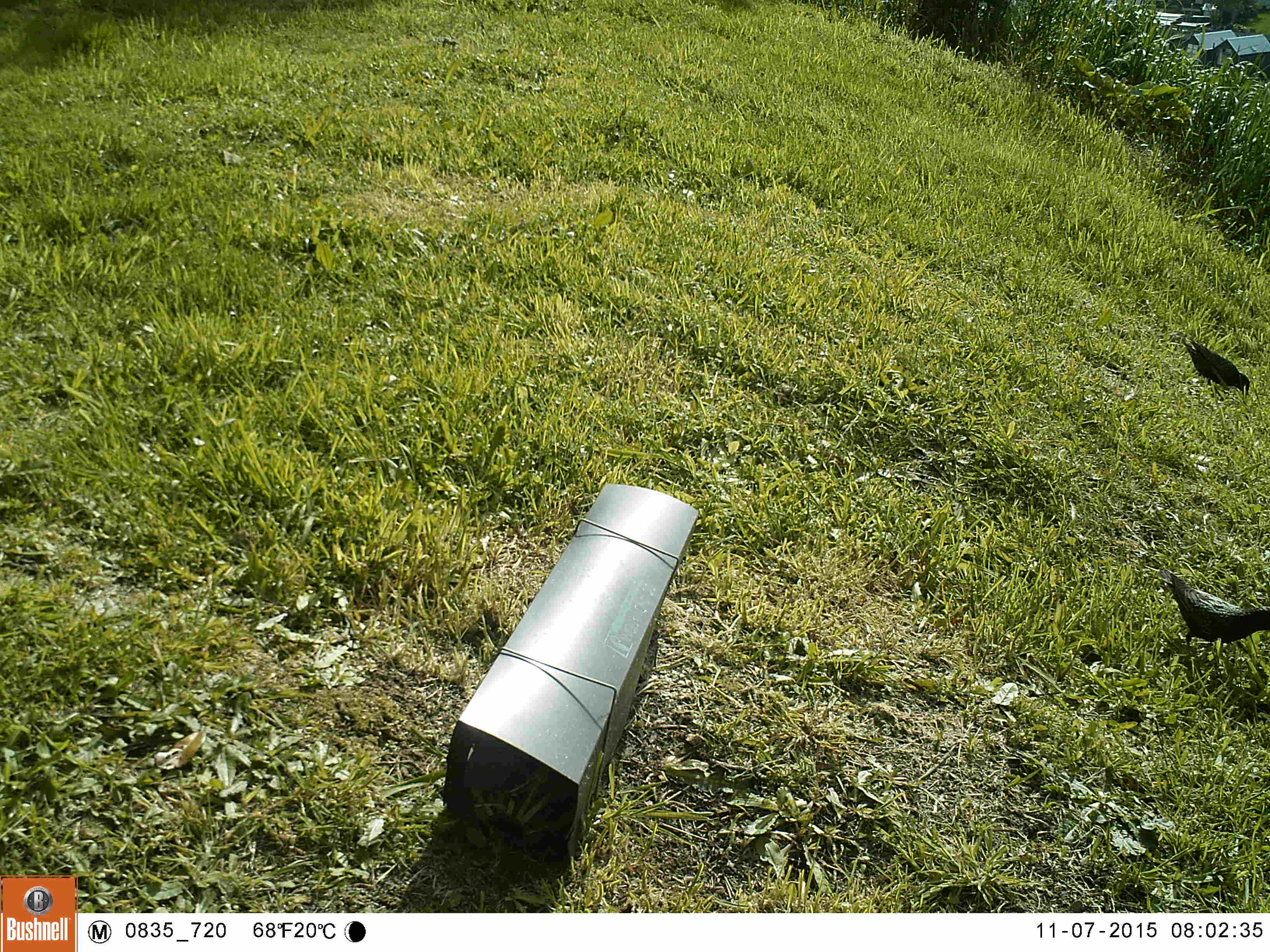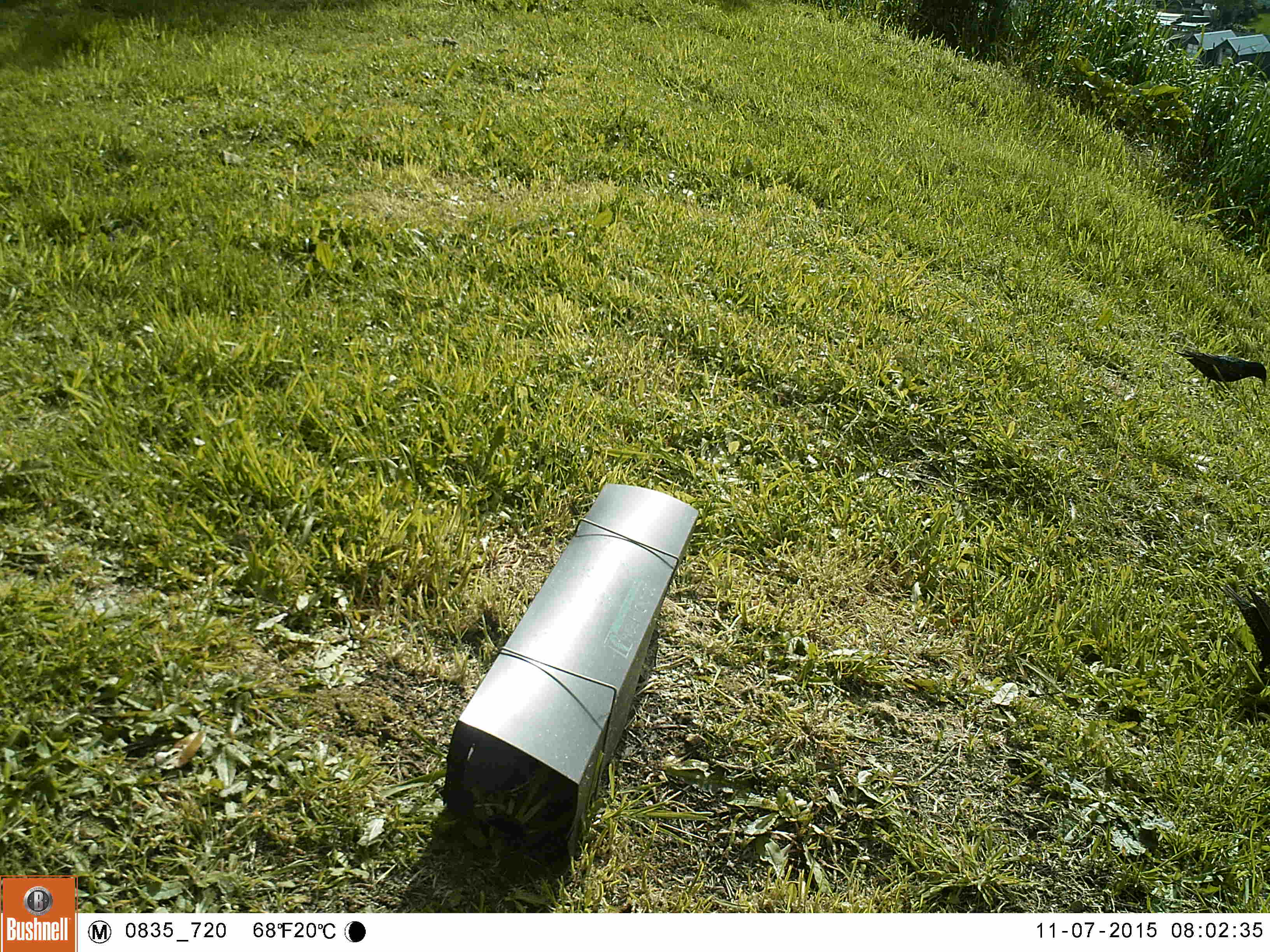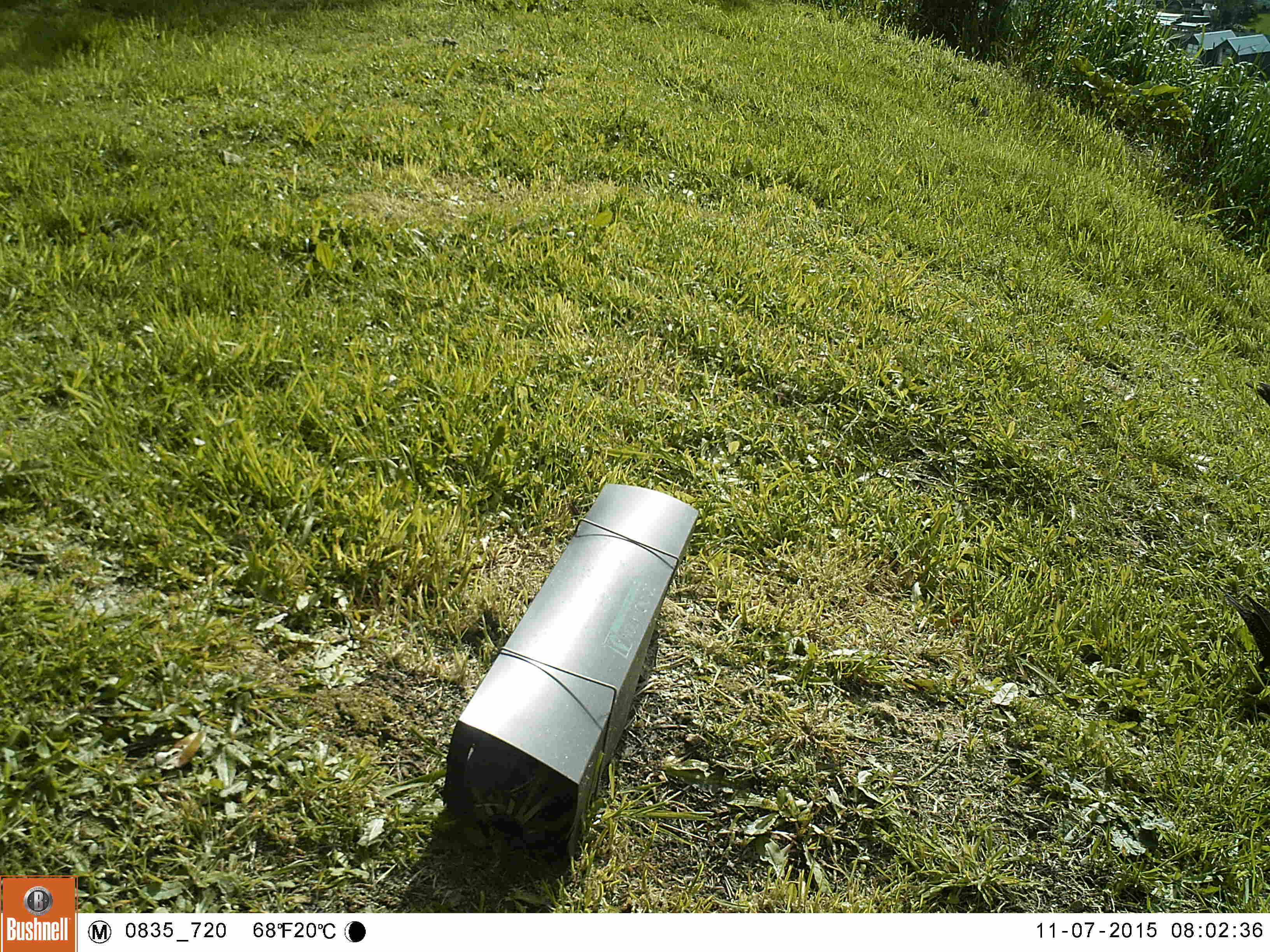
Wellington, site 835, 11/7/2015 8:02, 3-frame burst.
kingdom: Animalia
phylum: Chordata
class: Aves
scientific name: Aves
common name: bird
Bird (Aves).